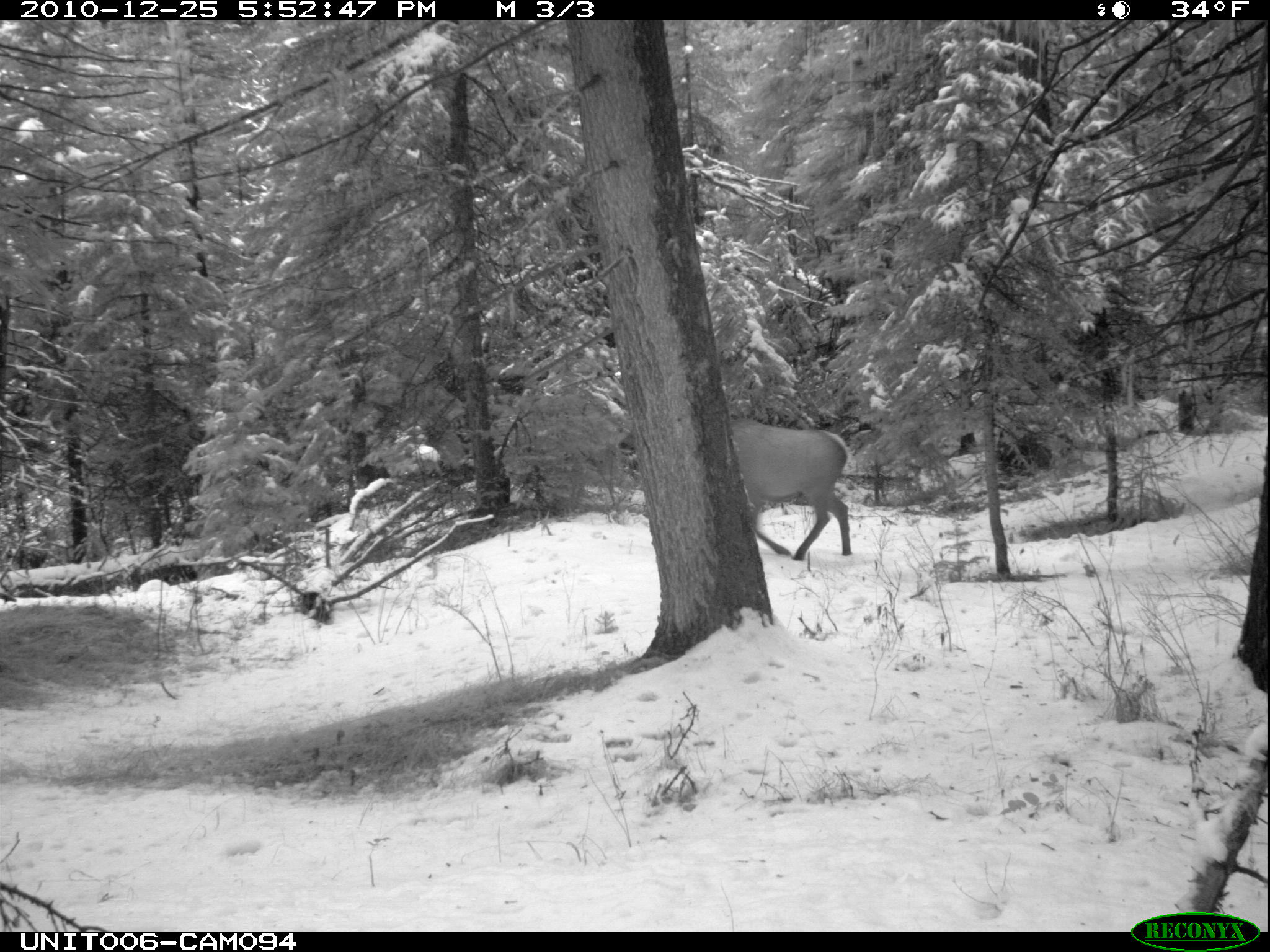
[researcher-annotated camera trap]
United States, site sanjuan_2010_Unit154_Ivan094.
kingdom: Animalia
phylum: Chordata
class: Mammalia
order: Artiodactyla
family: Cervidae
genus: Cervus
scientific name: Cervus elaphus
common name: red deer